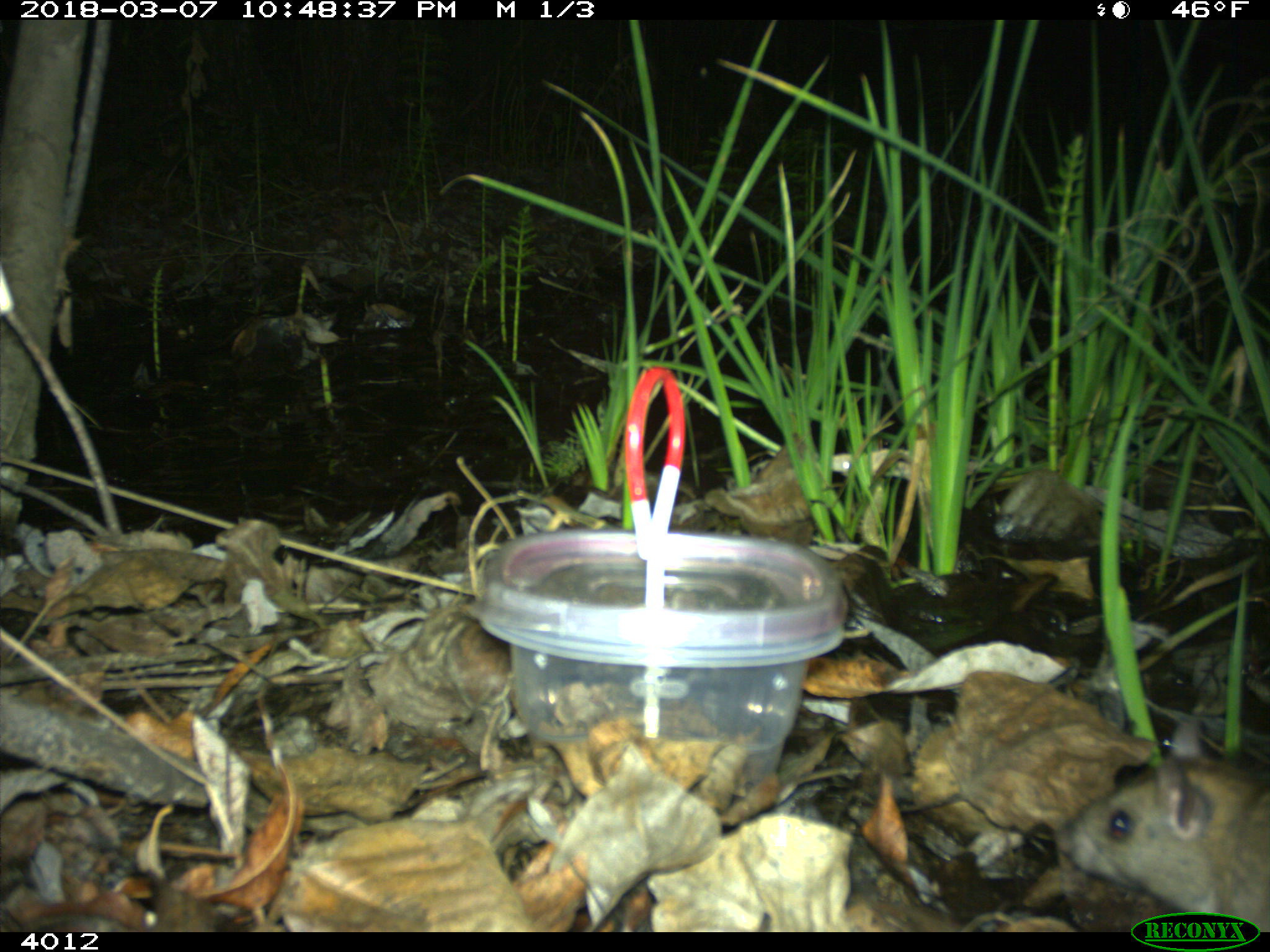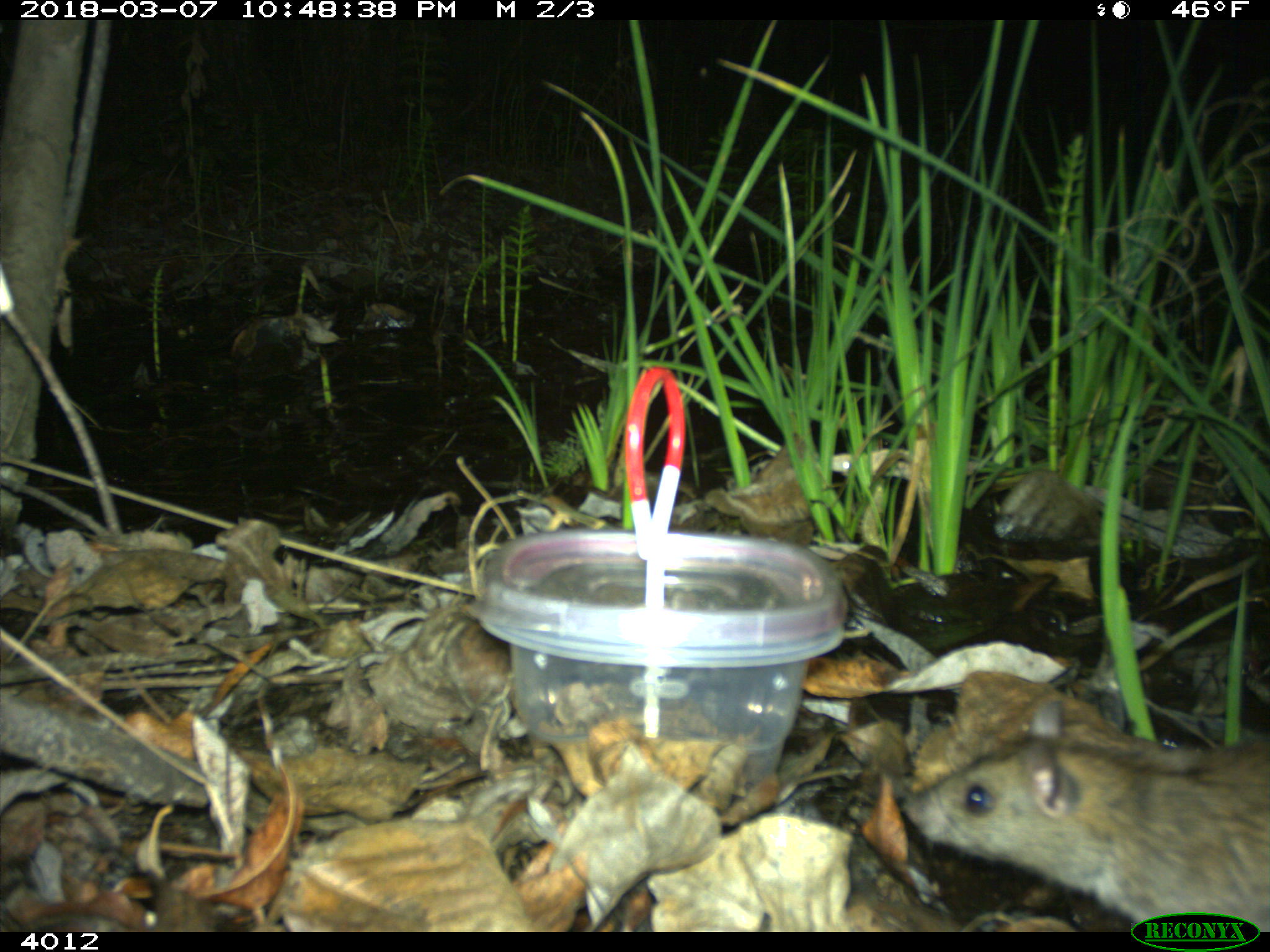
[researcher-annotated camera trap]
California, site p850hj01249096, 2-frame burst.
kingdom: Animalia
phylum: Chordata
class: Mammalia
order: Rodentia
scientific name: Rodentia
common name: rodent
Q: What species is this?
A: Rodent (Rodentia).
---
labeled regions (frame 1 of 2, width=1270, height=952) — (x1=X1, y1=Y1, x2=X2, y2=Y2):
rodent: (x1=1058, y1=720, x2=1269, y2=932)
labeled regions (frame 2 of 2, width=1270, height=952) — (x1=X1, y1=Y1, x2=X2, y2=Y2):
rodent: (x1=912, y1=700, x2=1269, y2=932)